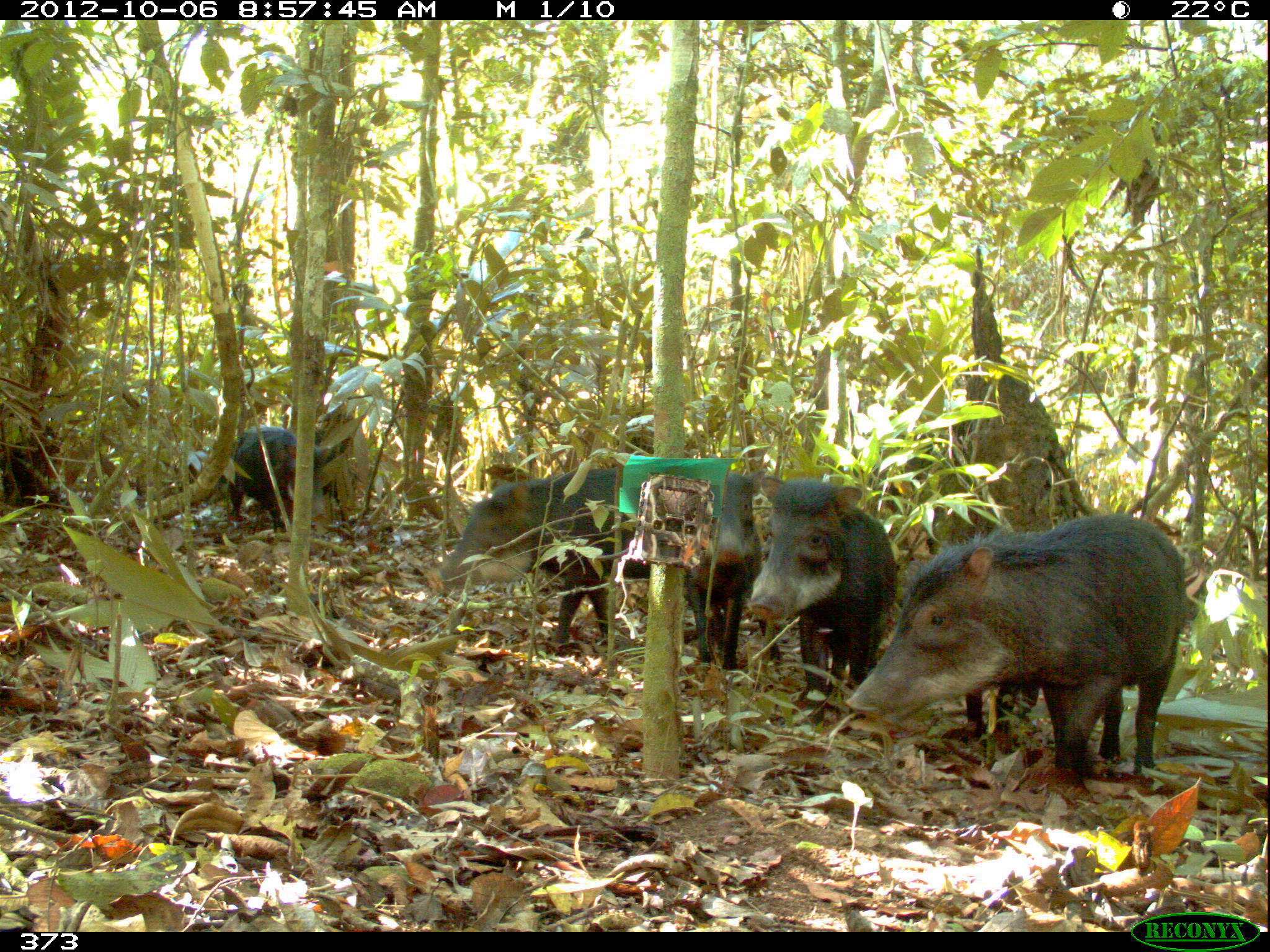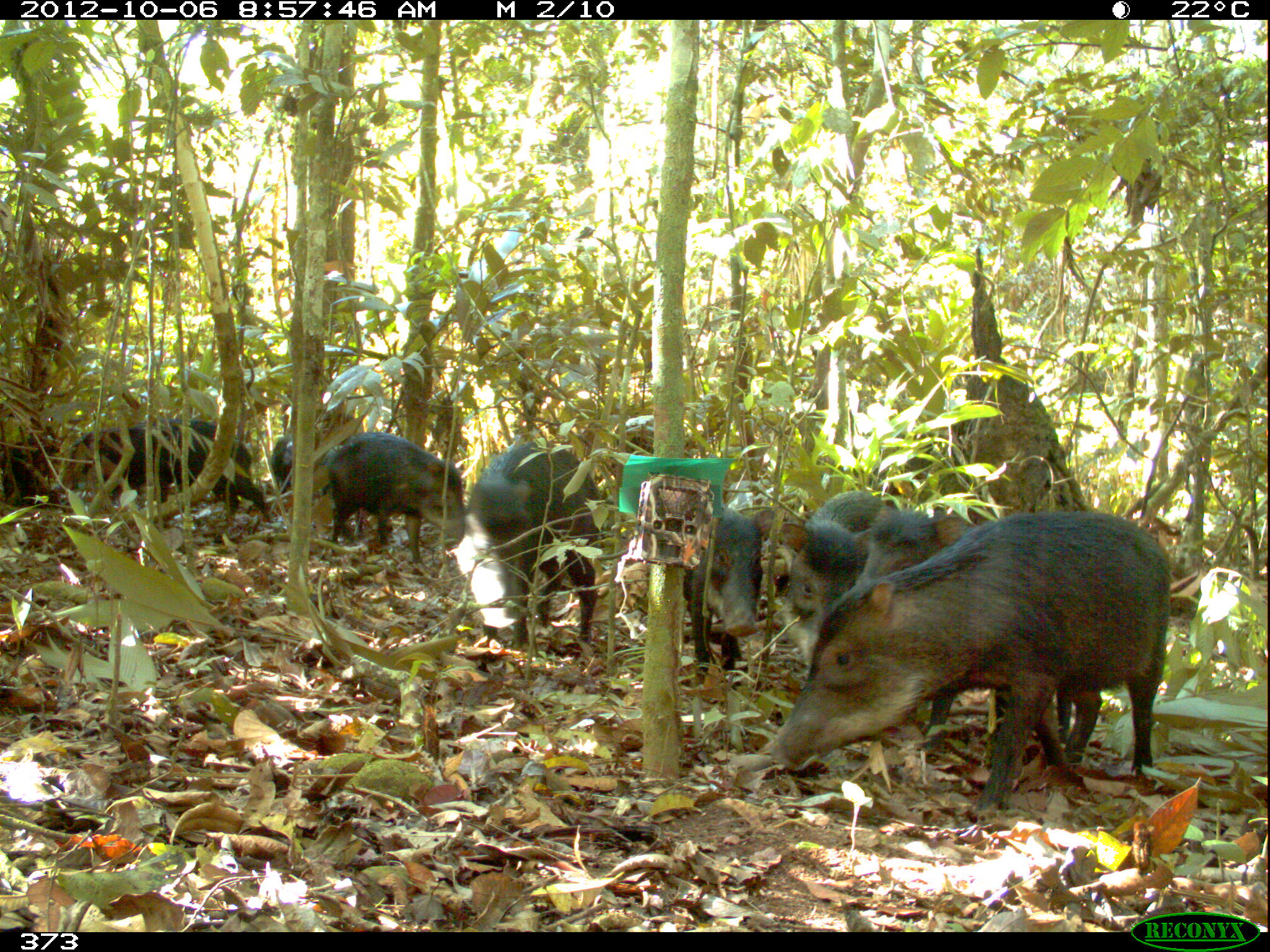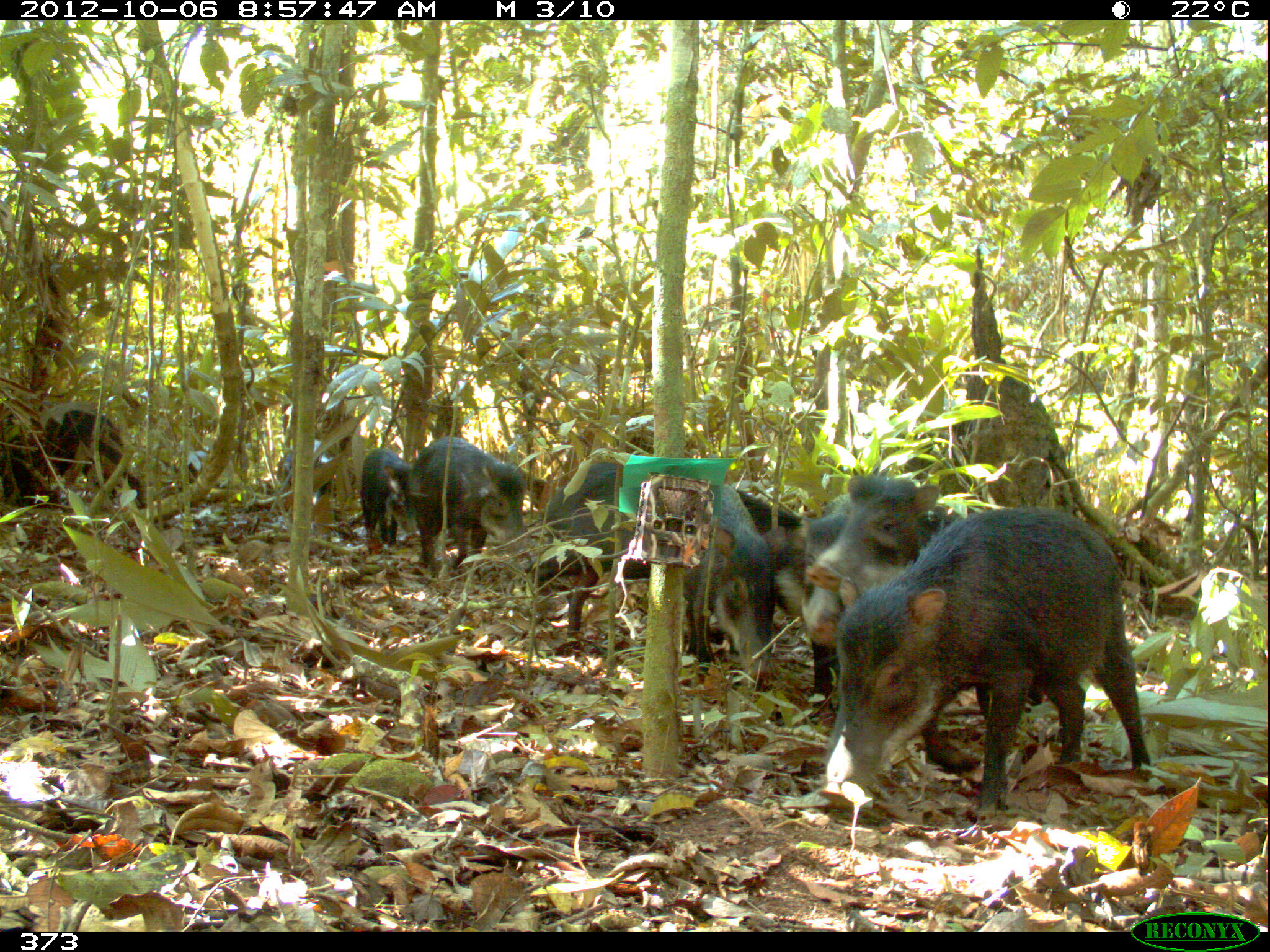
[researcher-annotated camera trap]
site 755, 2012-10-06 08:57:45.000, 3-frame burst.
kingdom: Animalia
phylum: Chordata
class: Mammalia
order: Artiodactyla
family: Tayassuidae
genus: Tayassu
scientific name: Tayassu pecari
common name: white-lipped peccary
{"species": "Tayassu pecari (white-lipped peccary)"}